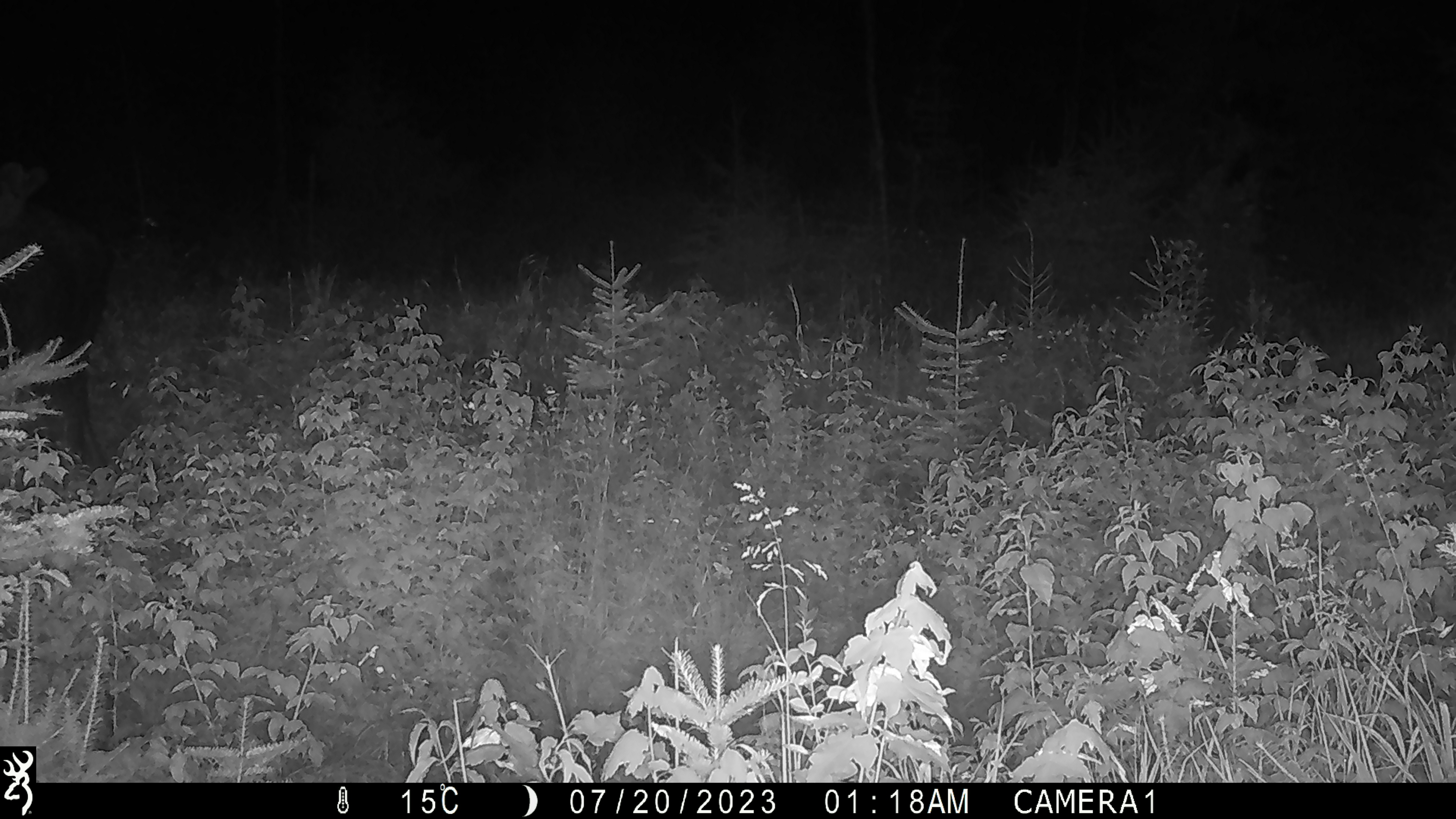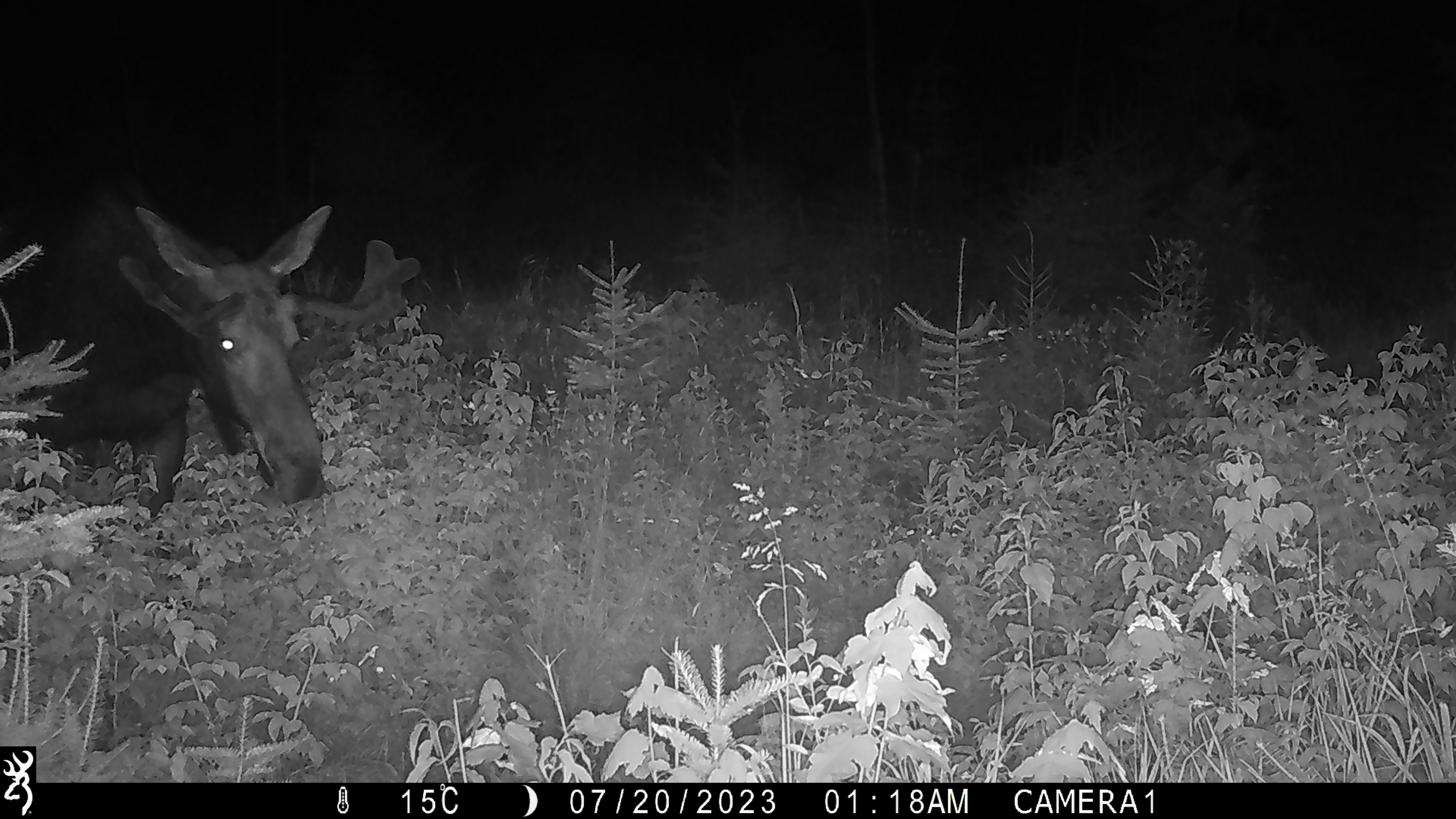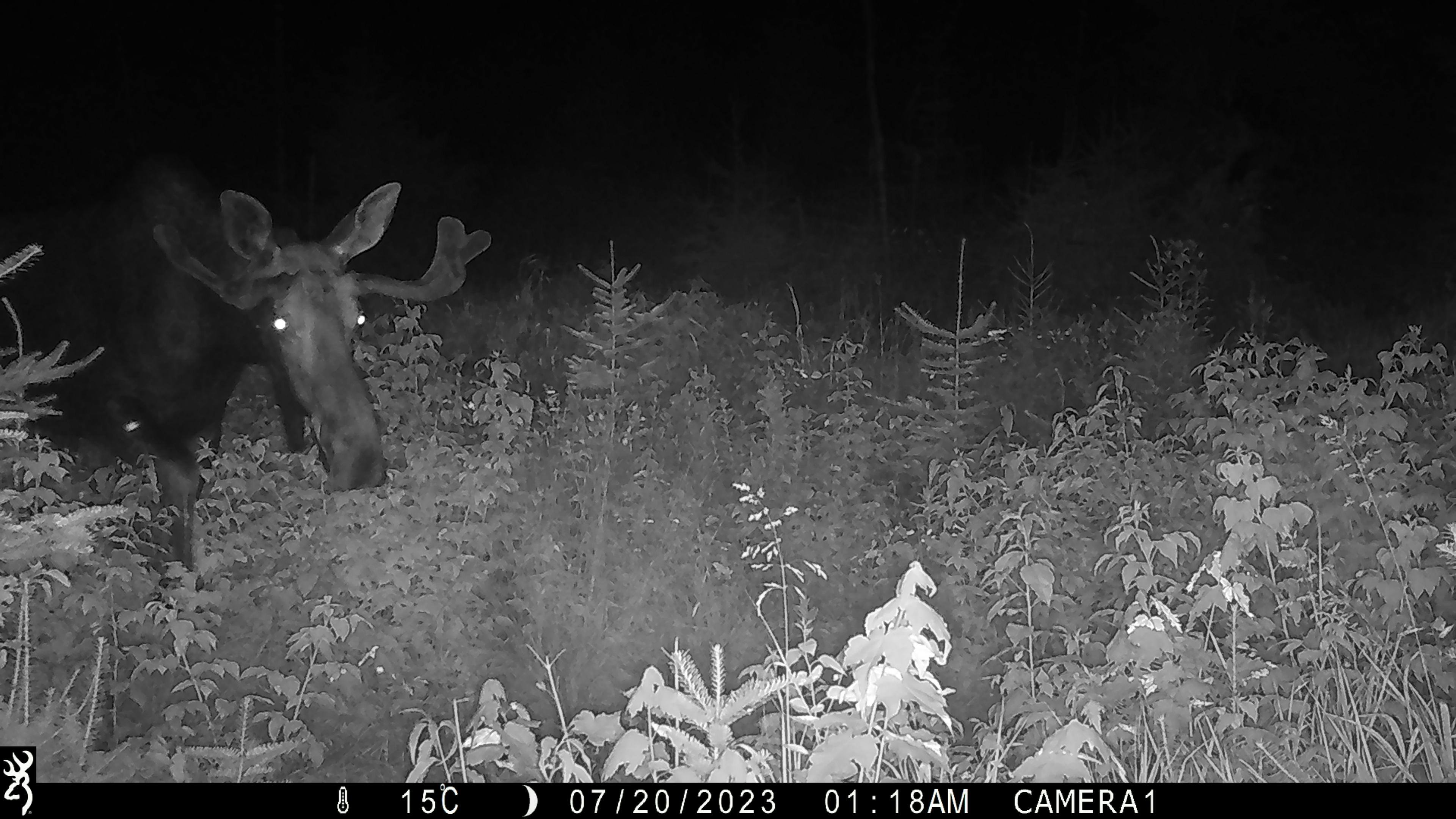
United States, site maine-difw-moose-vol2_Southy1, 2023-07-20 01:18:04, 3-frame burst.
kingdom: Animalia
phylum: Chordata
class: Mammalia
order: Artiodactyla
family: Cervidae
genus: Alces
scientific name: Alces alces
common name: moose